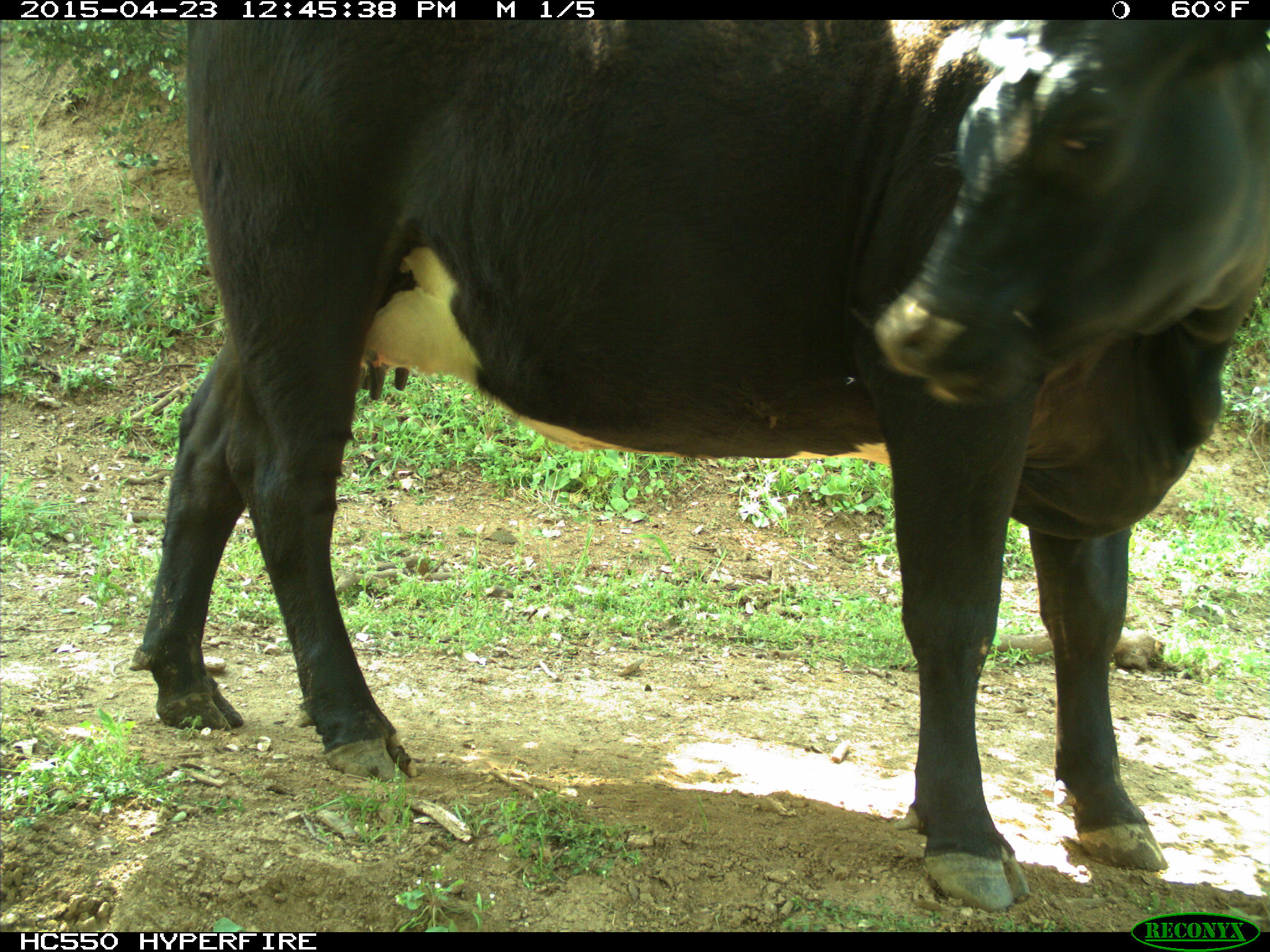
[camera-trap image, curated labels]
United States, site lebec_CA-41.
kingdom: Animalia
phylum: Chordata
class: Mammalia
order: Artiodactyla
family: Bovidae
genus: Bos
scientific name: Bos taurus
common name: domestic cow